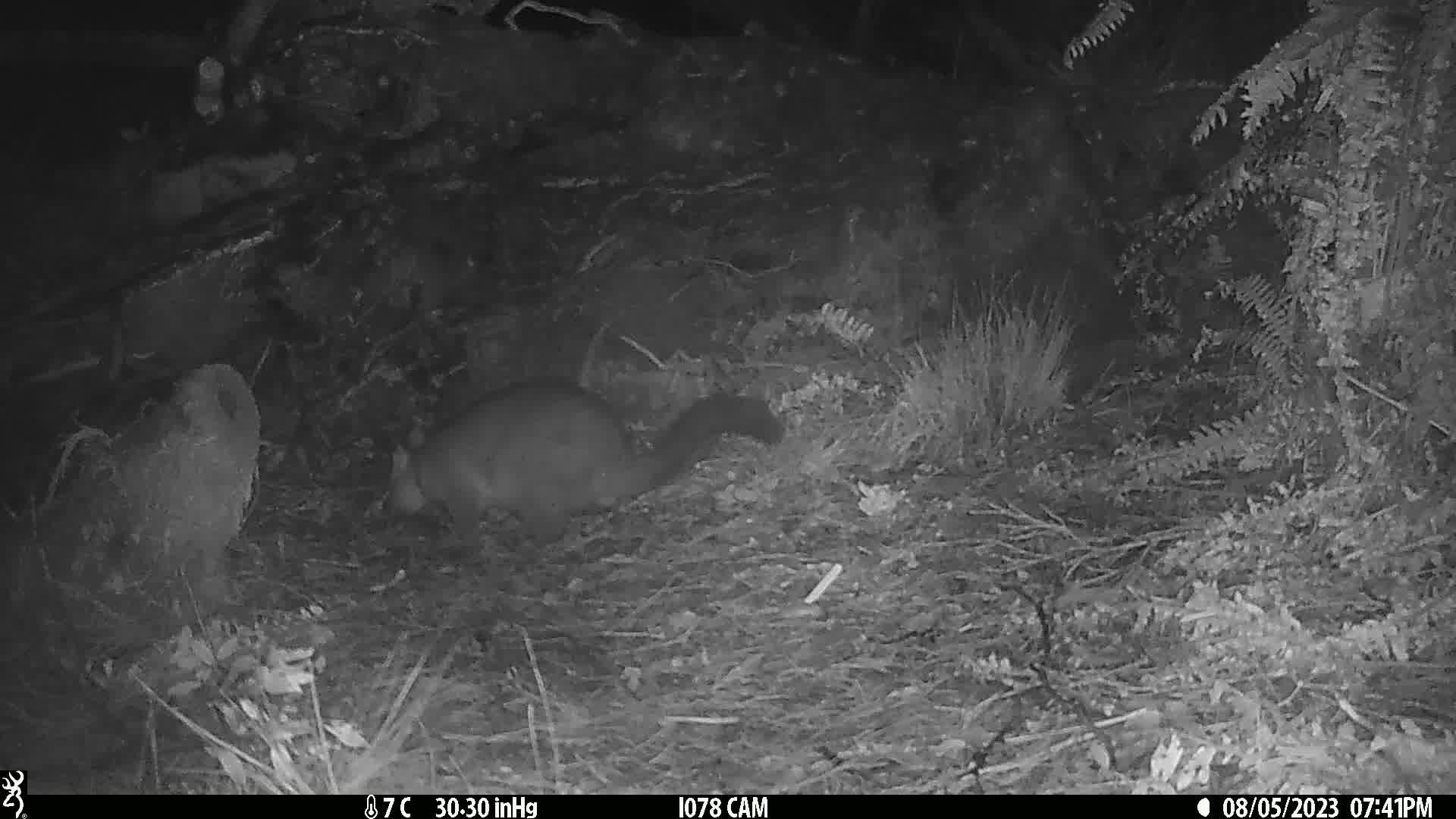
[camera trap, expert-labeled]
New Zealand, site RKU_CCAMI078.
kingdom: Animalia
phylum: Chordata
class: Mammalia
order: Diprotodontia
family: Phalangeridae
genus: Trichosurus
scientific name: Trichosurus vulpecula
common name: common brushtail possum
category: possum